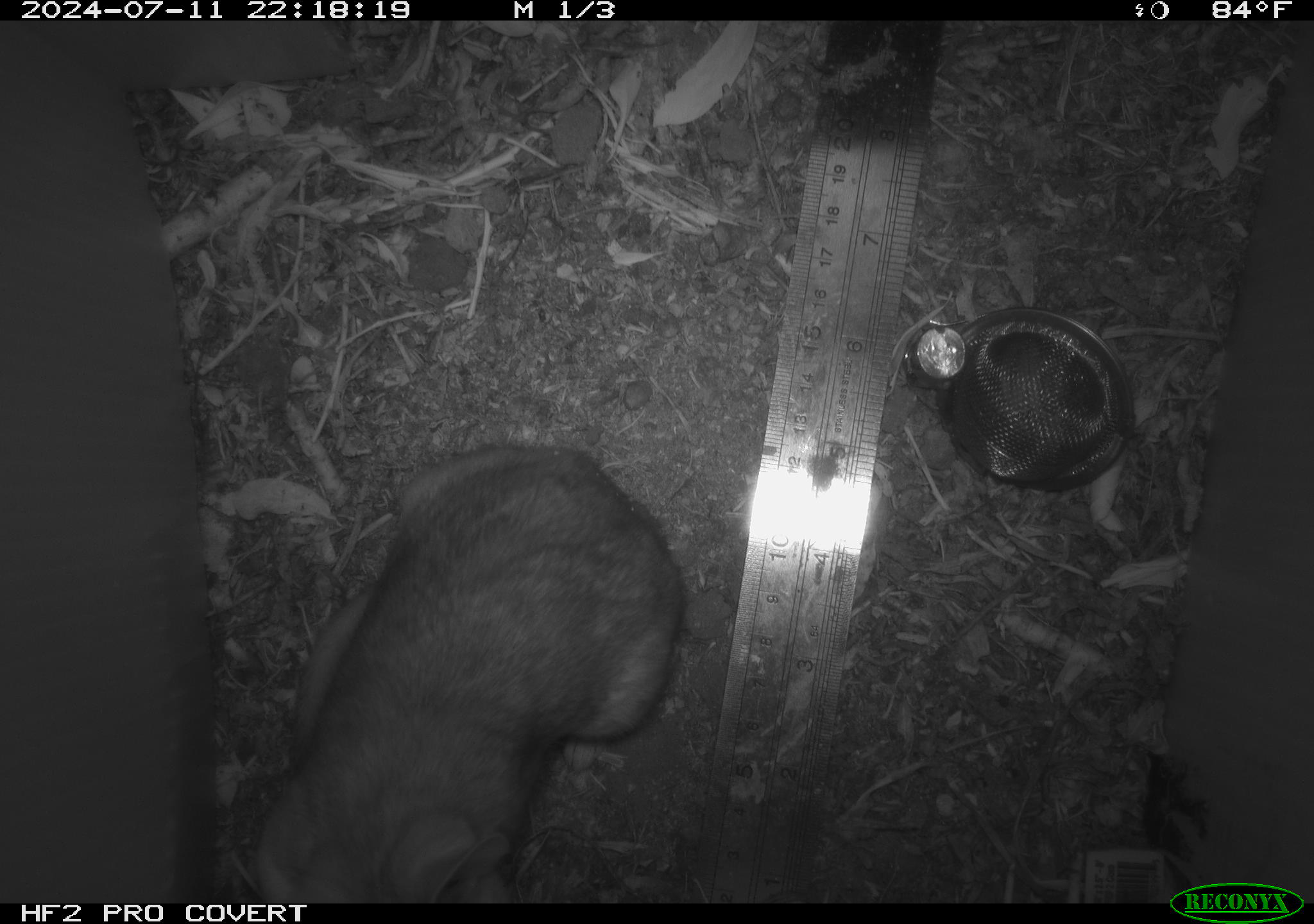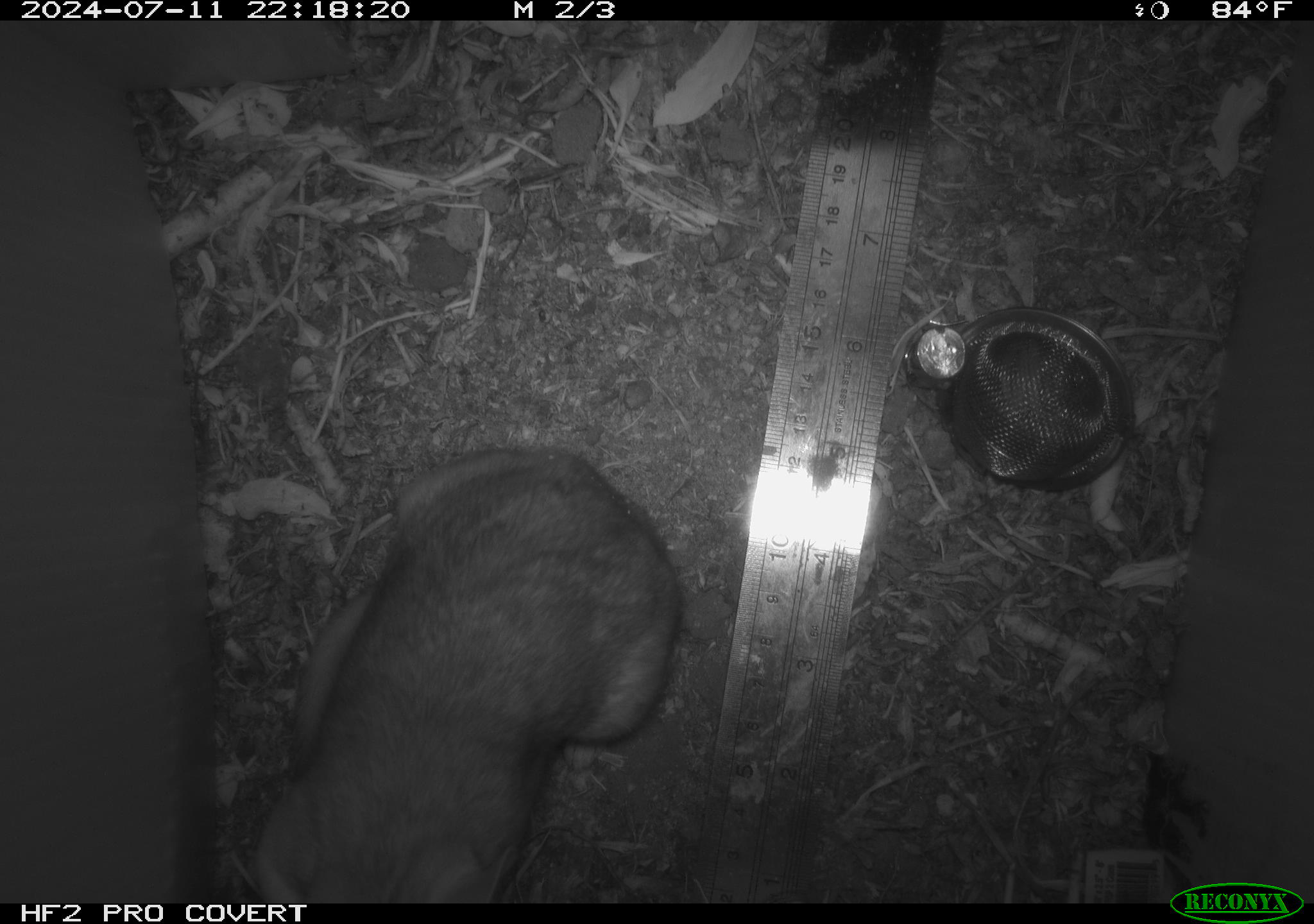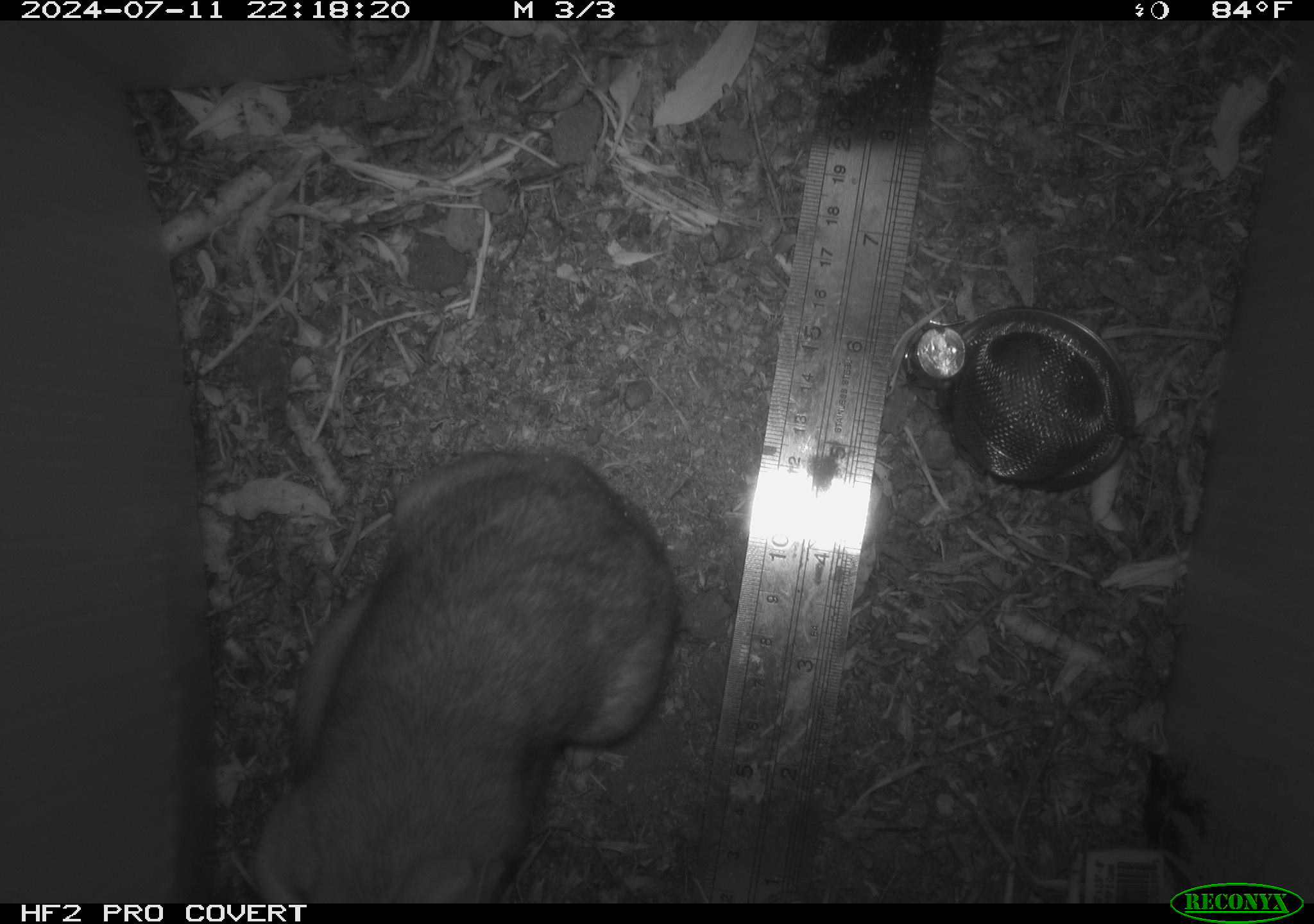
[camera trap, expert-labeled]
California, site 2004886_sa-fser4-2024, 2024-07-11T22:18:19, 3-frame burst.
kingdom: Animalia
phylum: Chordata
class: Mammalia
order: Rodentia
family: Sciuridae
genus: Neotamias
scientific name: Neotamias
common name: western chipmunks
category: neotamias species